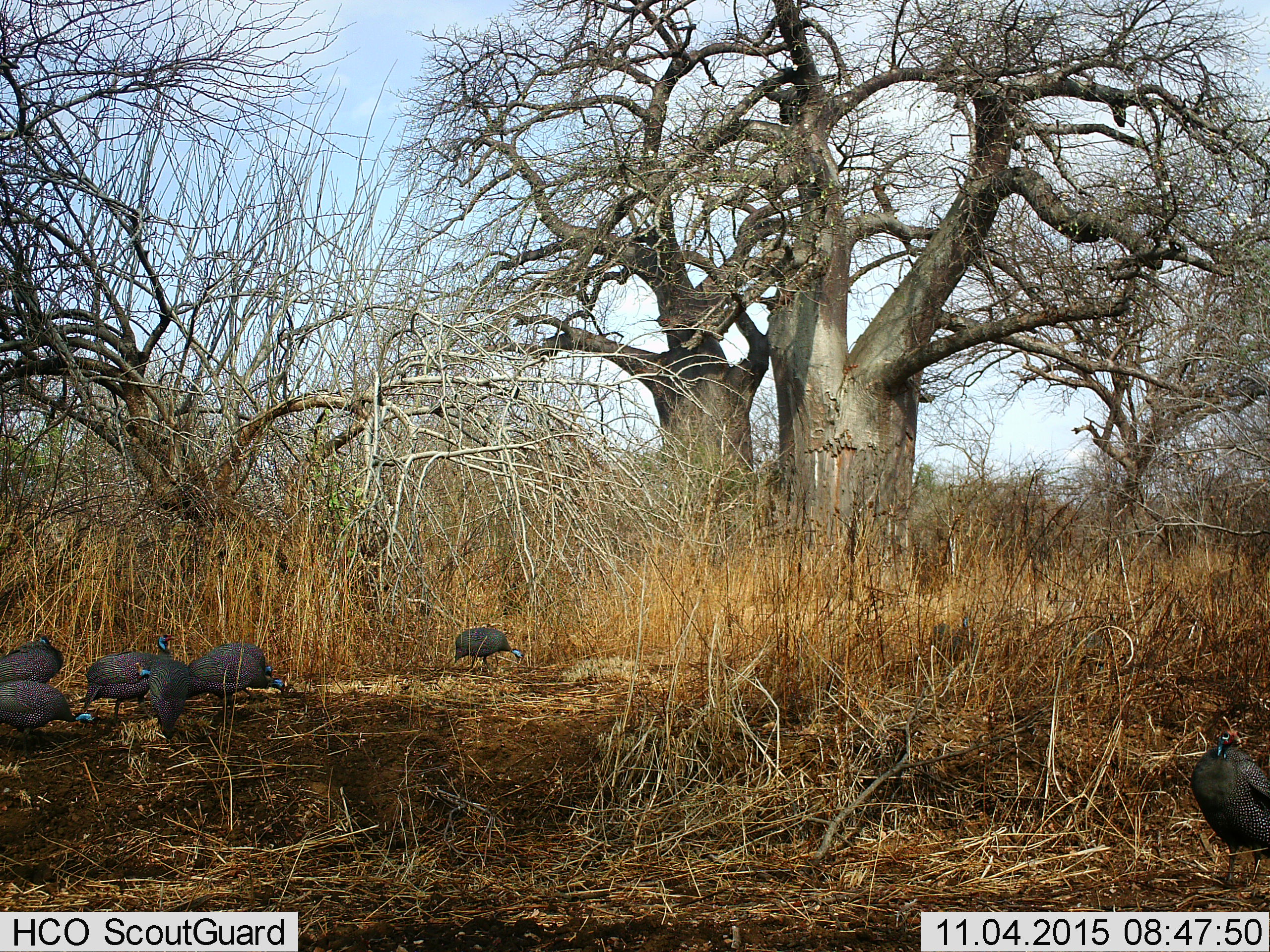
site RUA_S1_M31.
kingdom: Animalia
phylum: Chordata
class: Aves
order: Galliformes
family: Numididae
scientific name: Numididae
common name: guineafowl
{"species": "guineafowl (Numididae)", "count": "8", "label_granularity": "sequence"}